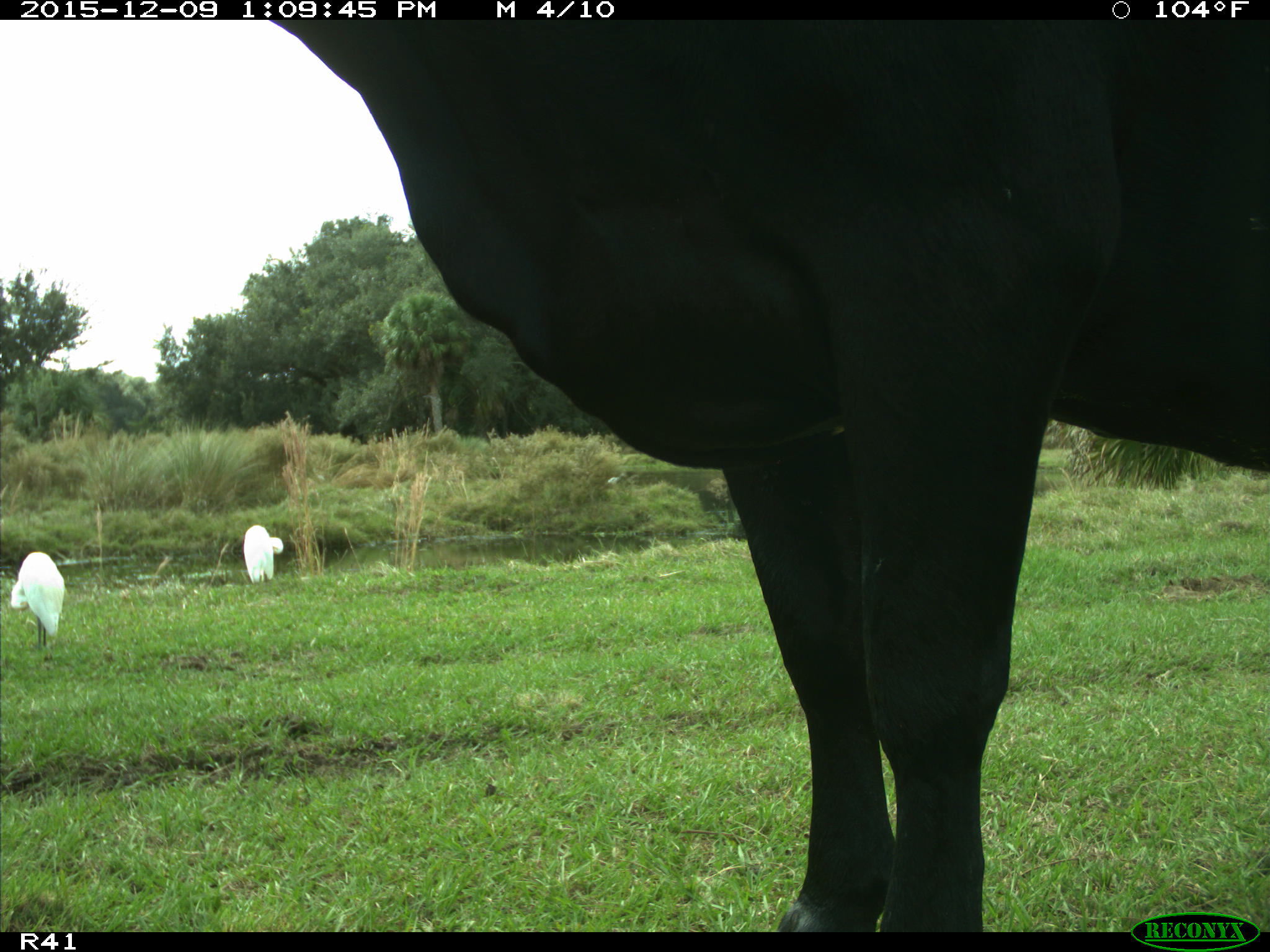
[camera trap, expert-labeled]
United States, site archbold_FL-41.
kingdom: Animalia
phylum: Chordata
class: Mammalia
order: Artiodactyla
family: Bovidae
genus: Bos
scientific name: Bos taurus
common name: domestic cow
Bos taurus (domestic cow).